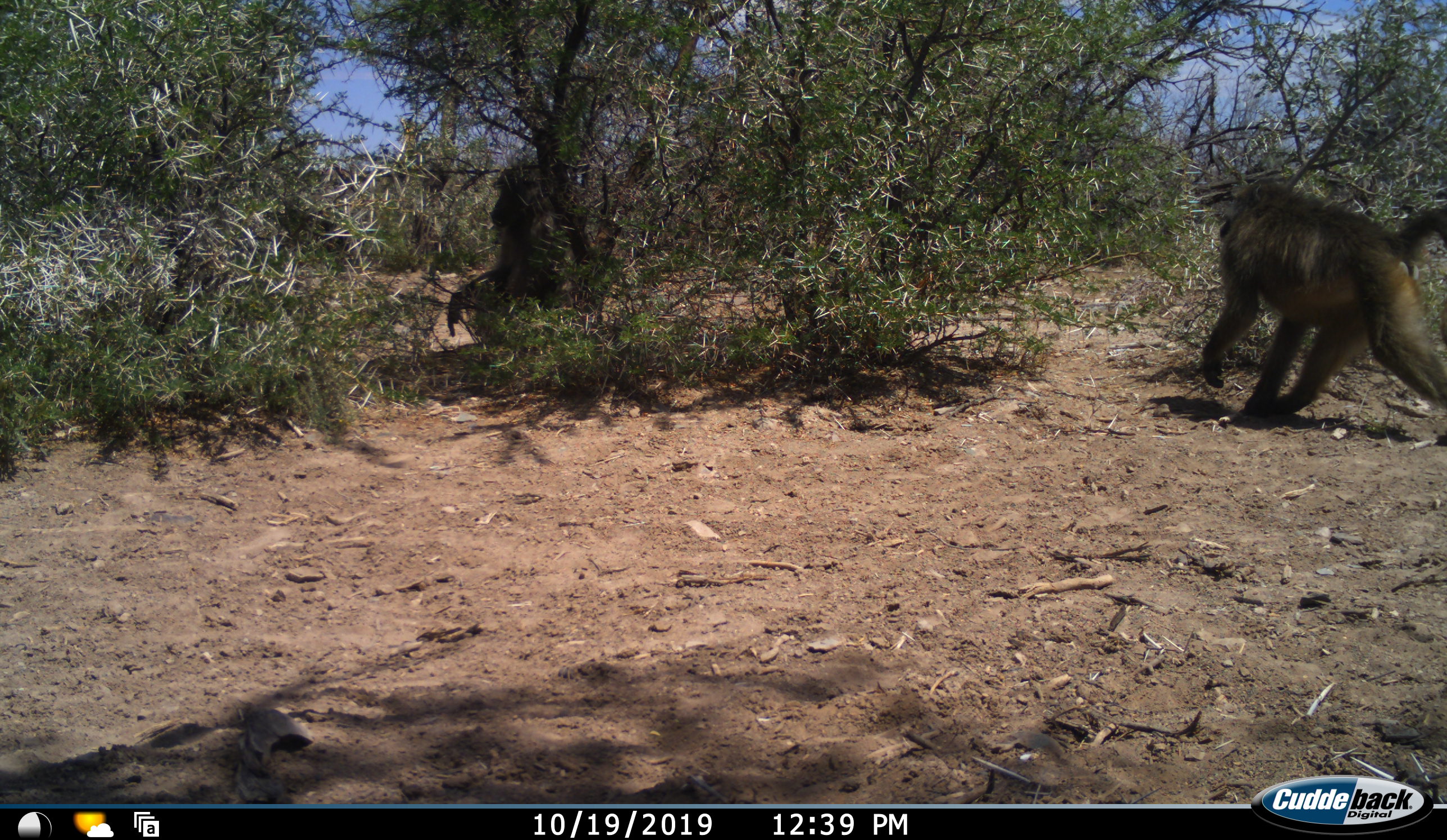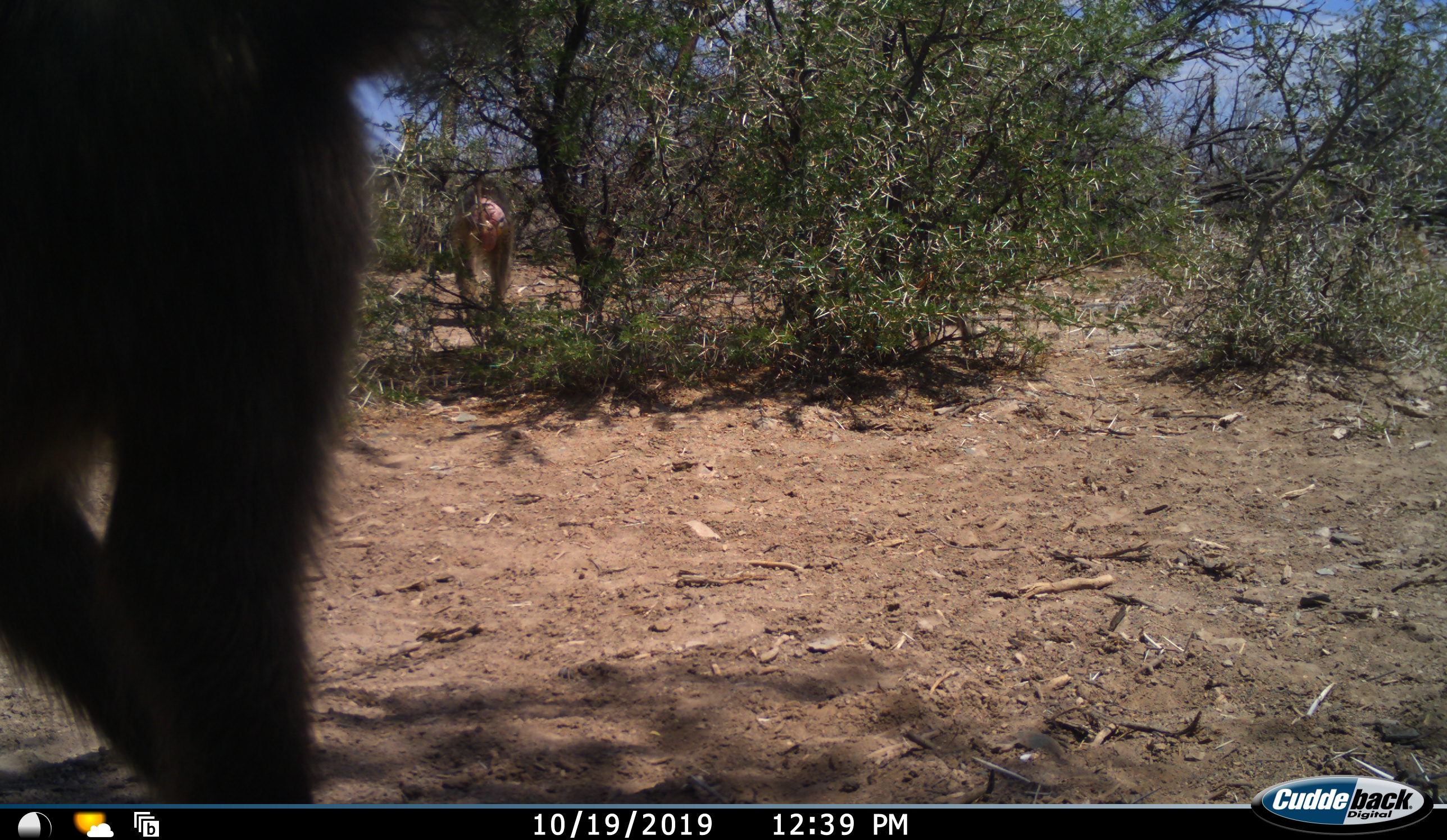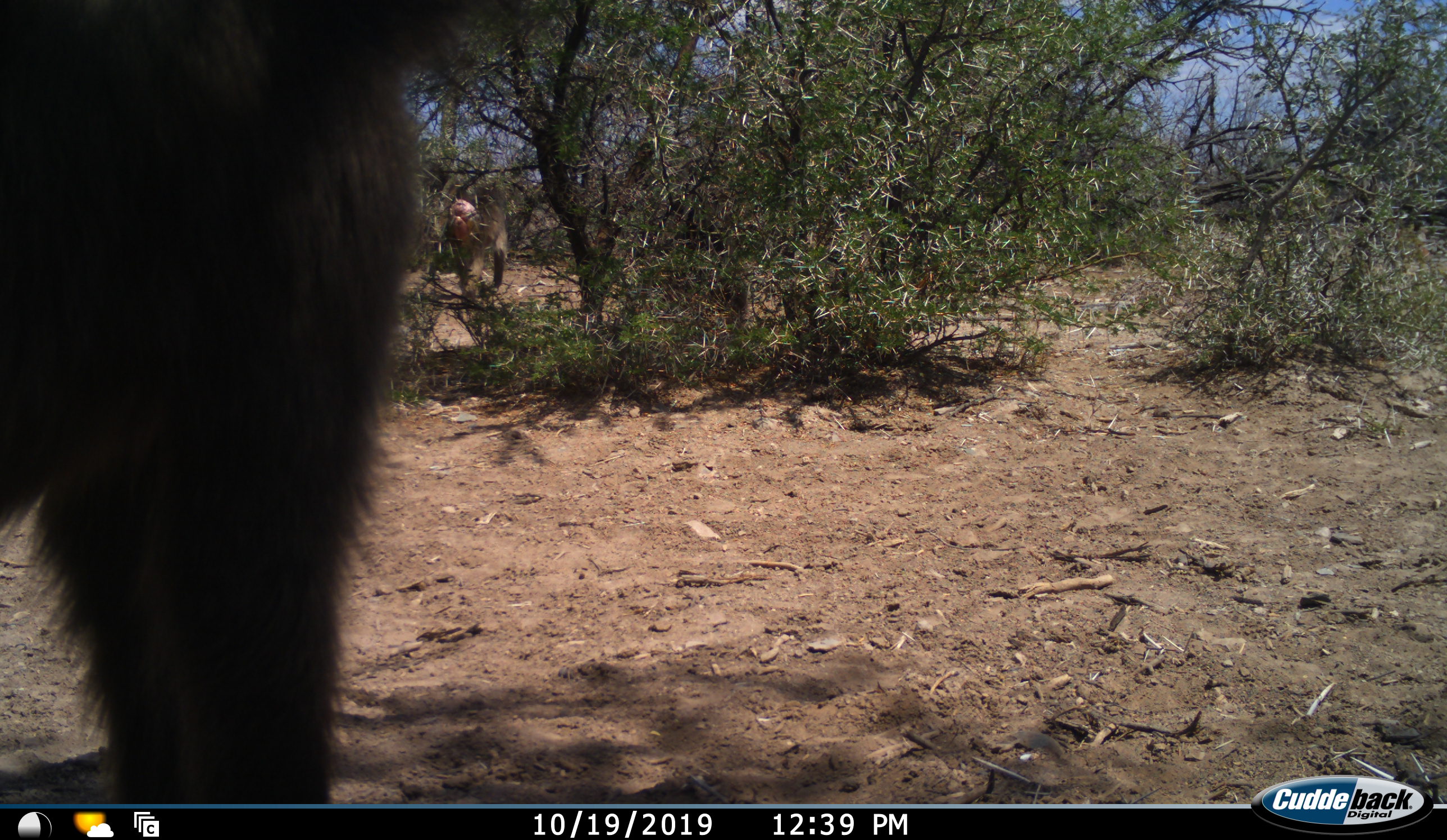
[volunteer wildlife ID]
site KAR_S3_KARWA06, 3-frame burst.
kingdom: Animalia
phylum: Chordata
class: Mammalia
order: Primates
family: Cercopithecidae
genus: Papio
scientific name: Papio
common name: baboon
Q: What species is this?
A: Baboon (Papio).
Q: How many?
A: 3.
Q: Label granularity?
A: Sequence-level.